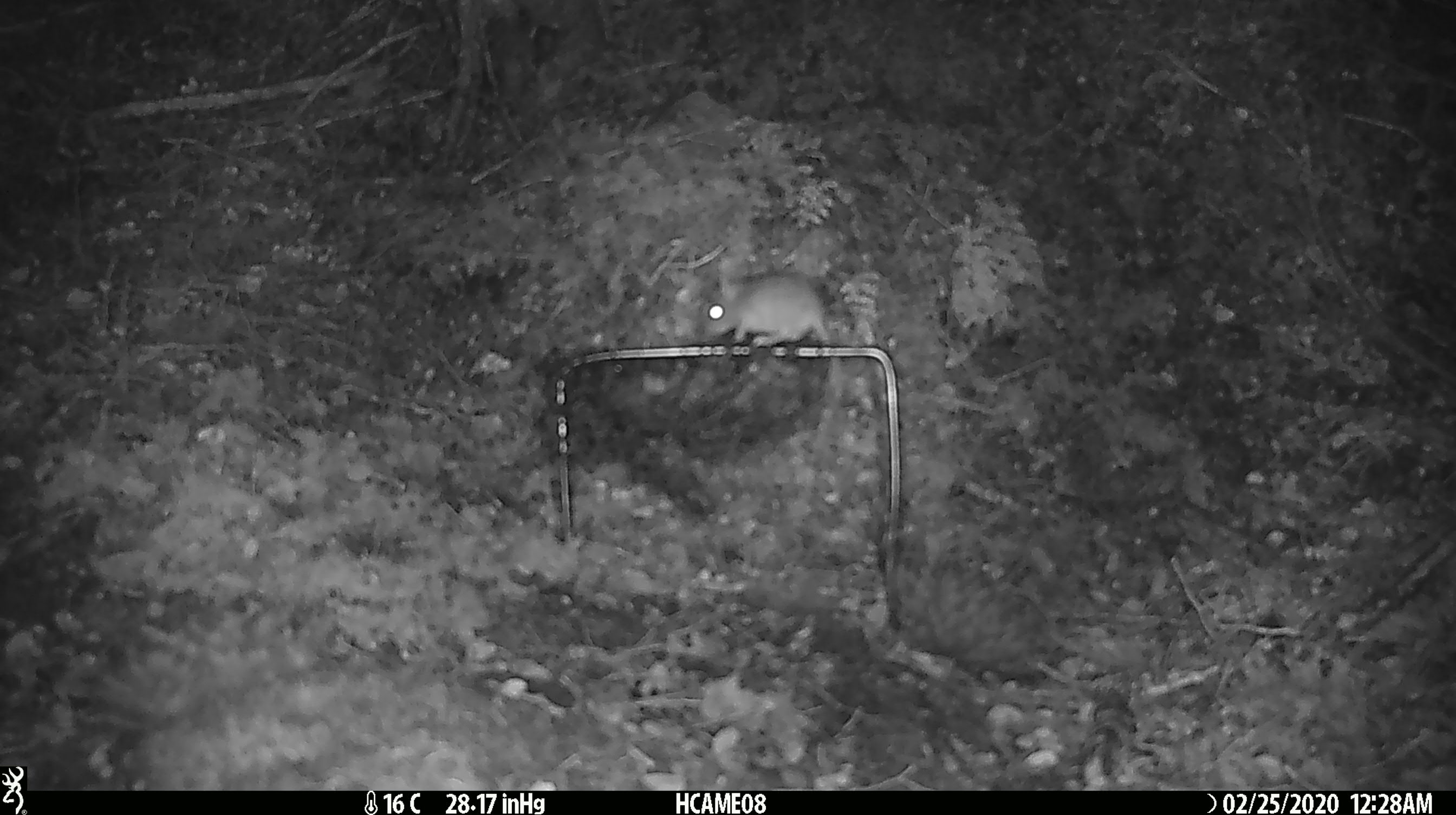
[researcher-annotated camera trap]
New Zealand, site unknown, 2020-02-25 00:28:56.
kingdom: Animalia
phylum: Chordata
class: Mammalia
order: Rodentia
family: Muridae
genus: Mus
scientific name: Mus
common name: mouse